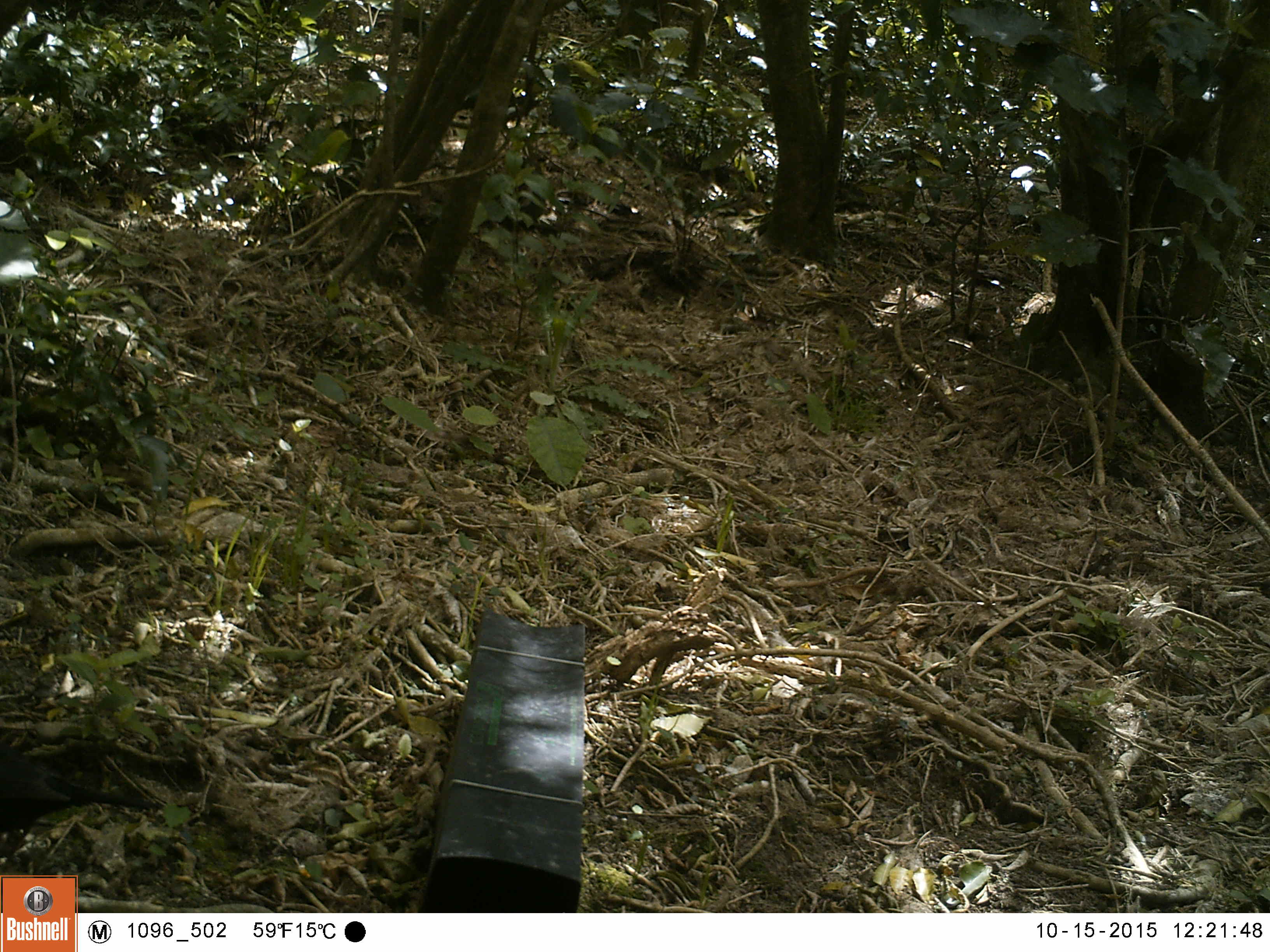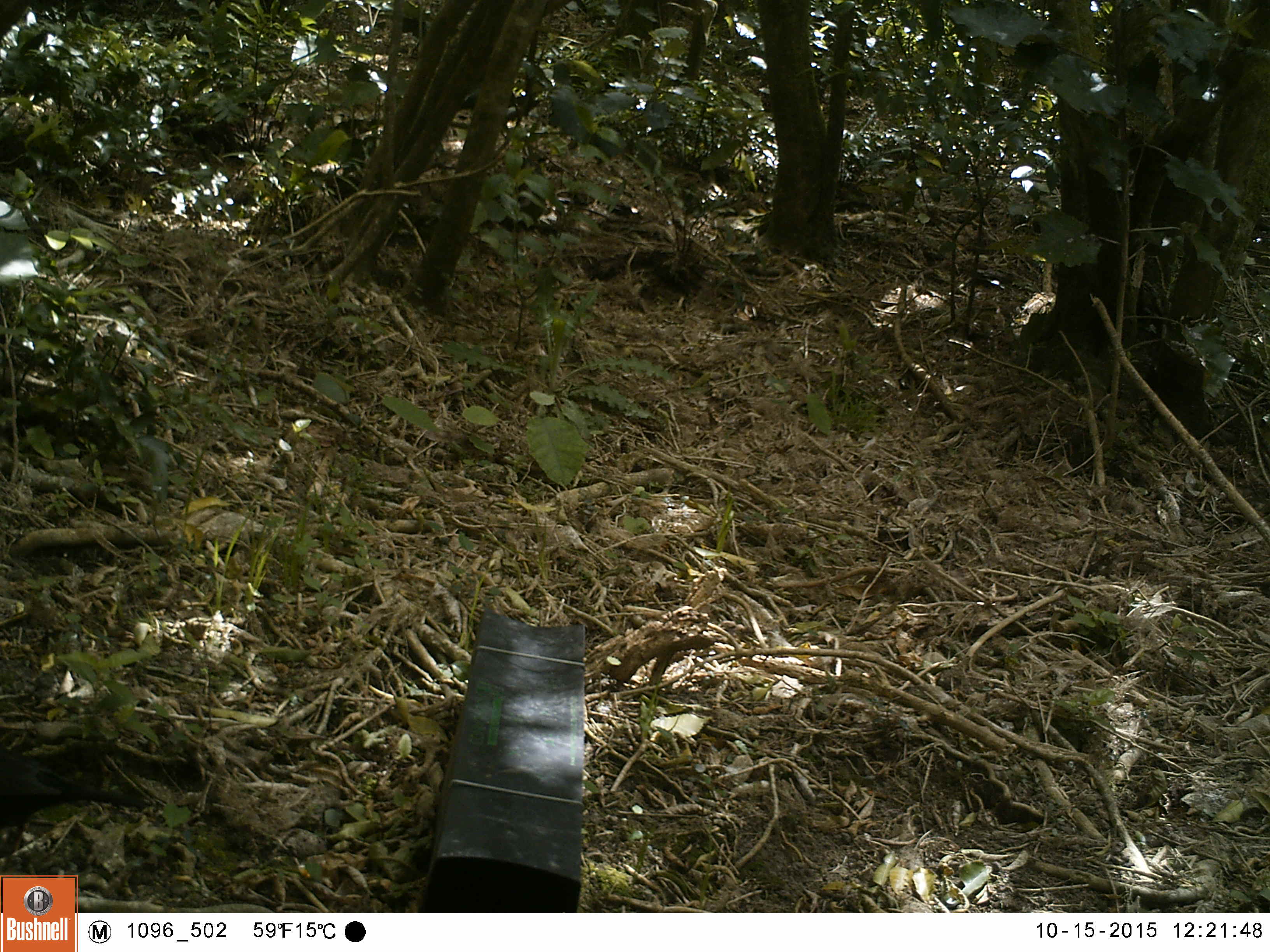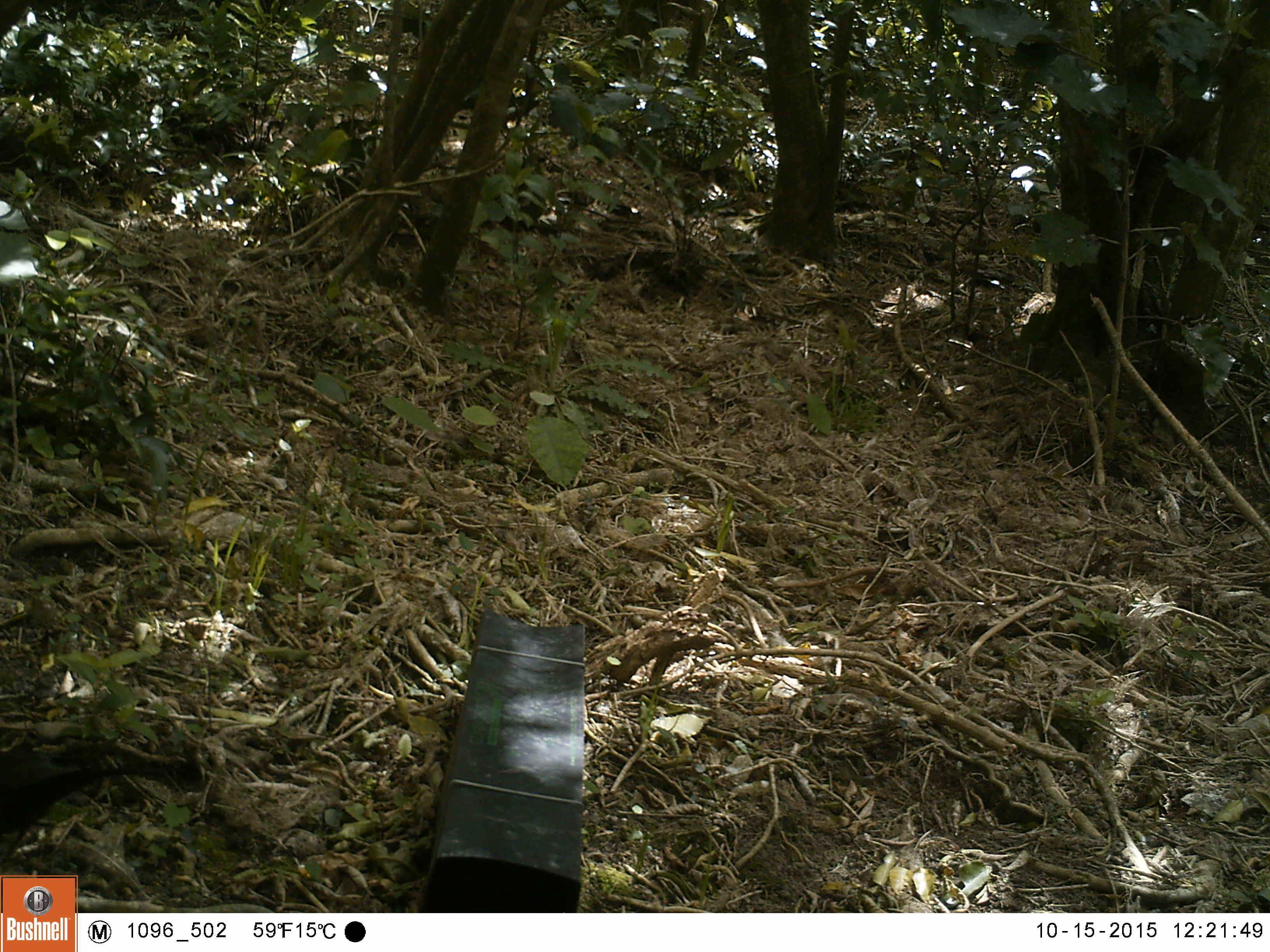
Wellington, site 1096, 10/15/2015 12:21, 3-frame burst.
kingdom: Animalia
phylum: Chordata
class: Aves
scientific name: Aves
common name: bird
Bird (Aves).